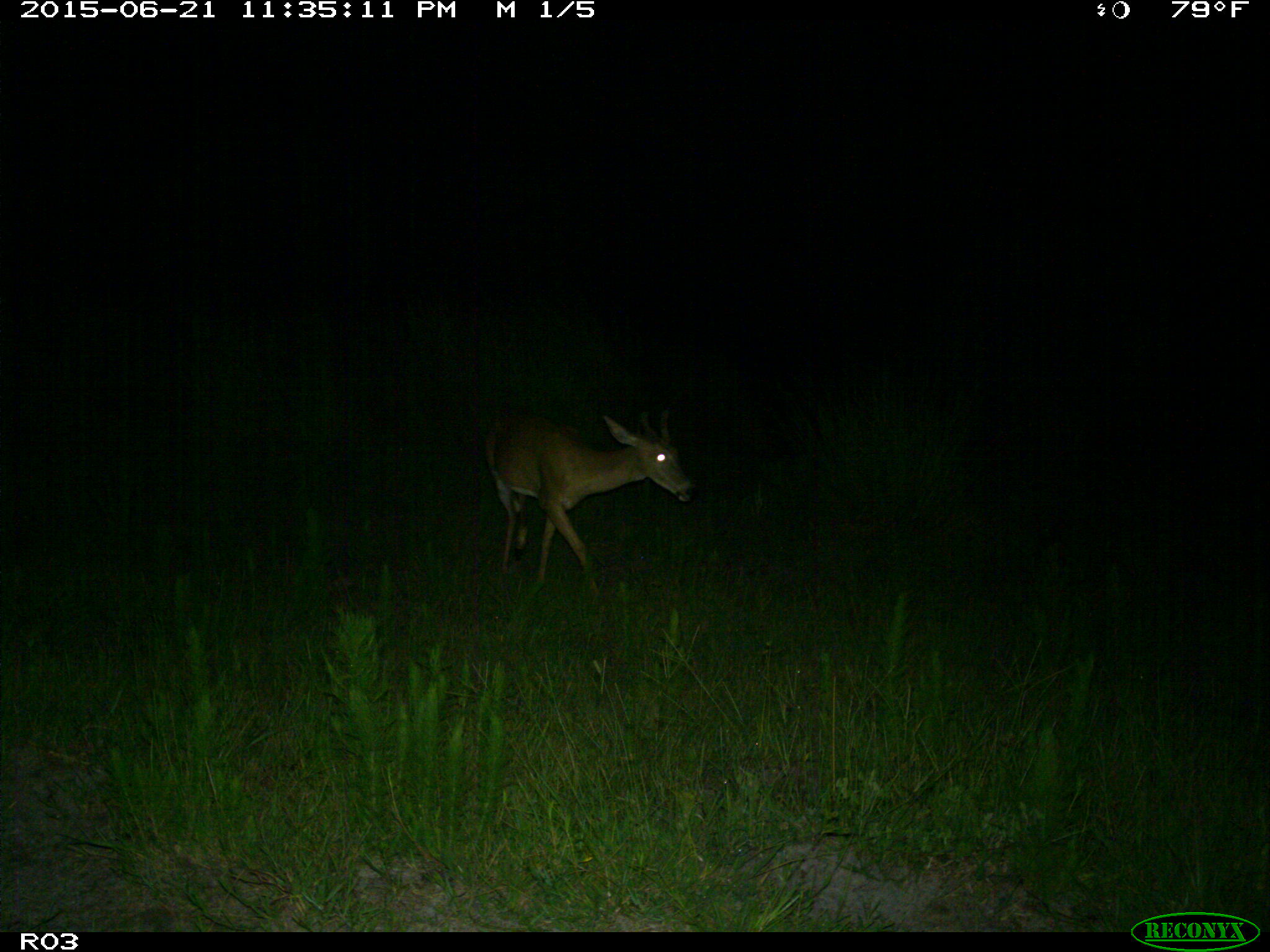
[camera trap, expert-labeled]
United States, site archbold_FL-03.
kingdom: Animalia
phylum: Chordata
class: Mammalia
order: Artiodactyla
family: Cervidae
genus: Odocoileus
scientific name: Odocoileus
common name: deer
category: unidentified deer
Unidentified deer (deer) (Odocoileus).